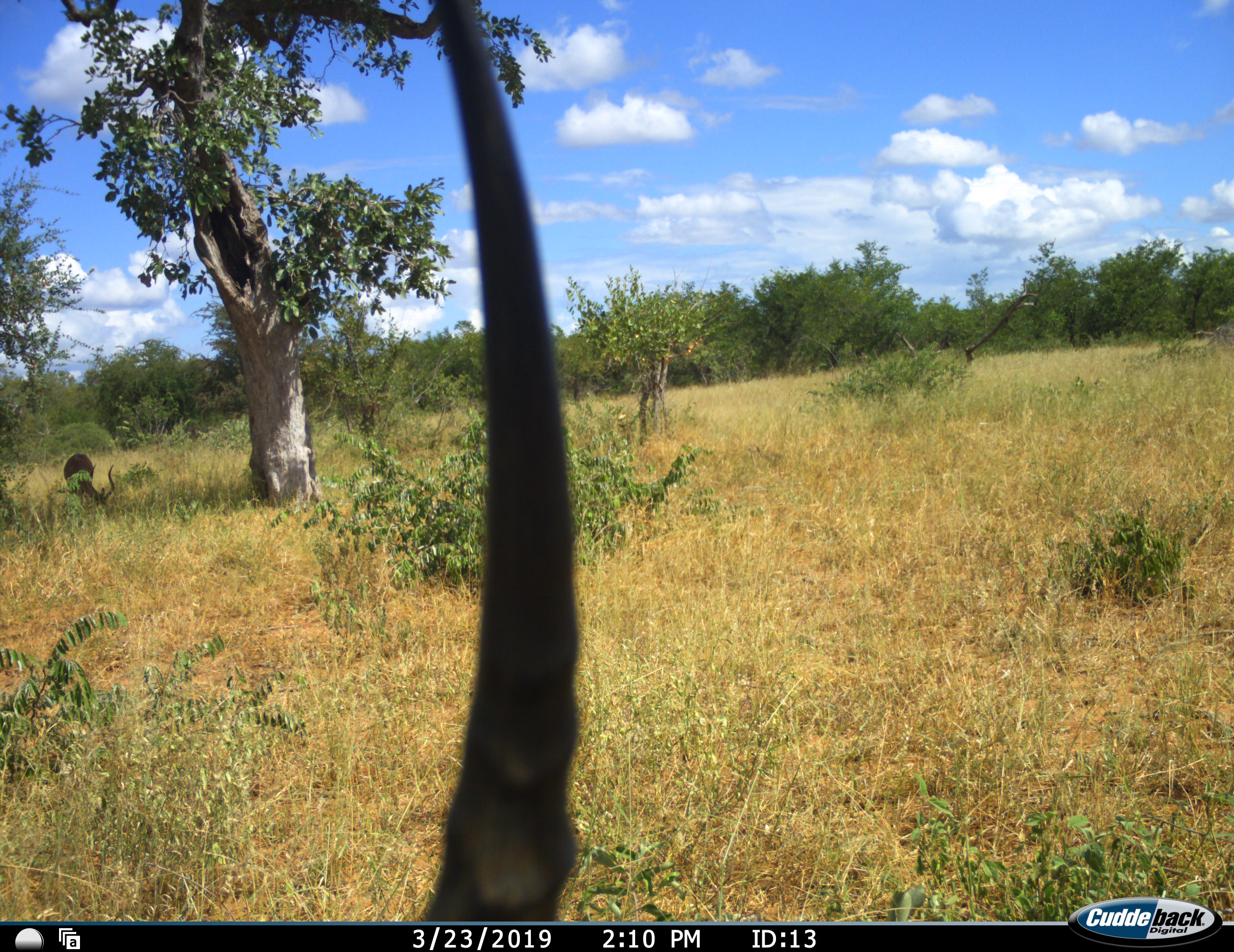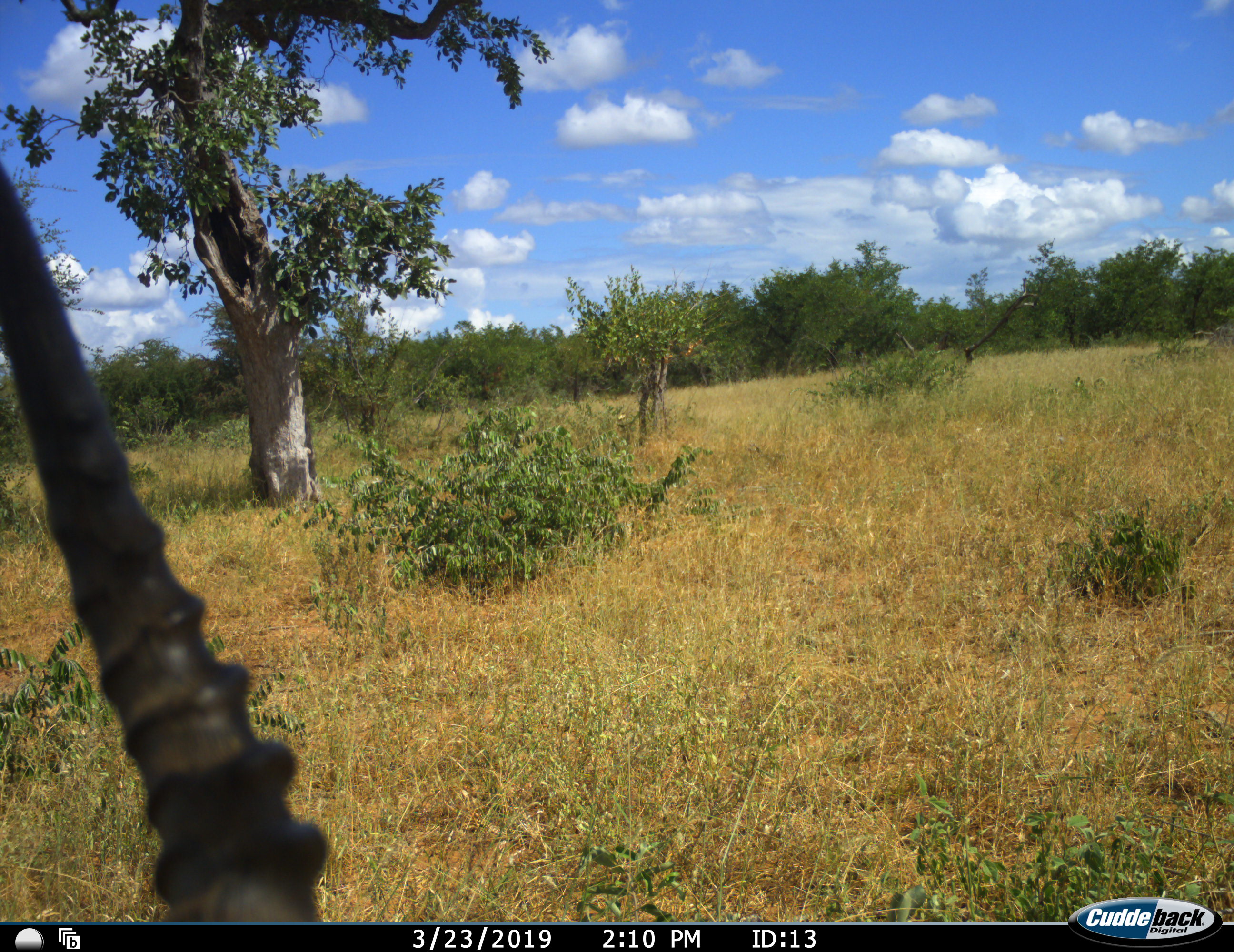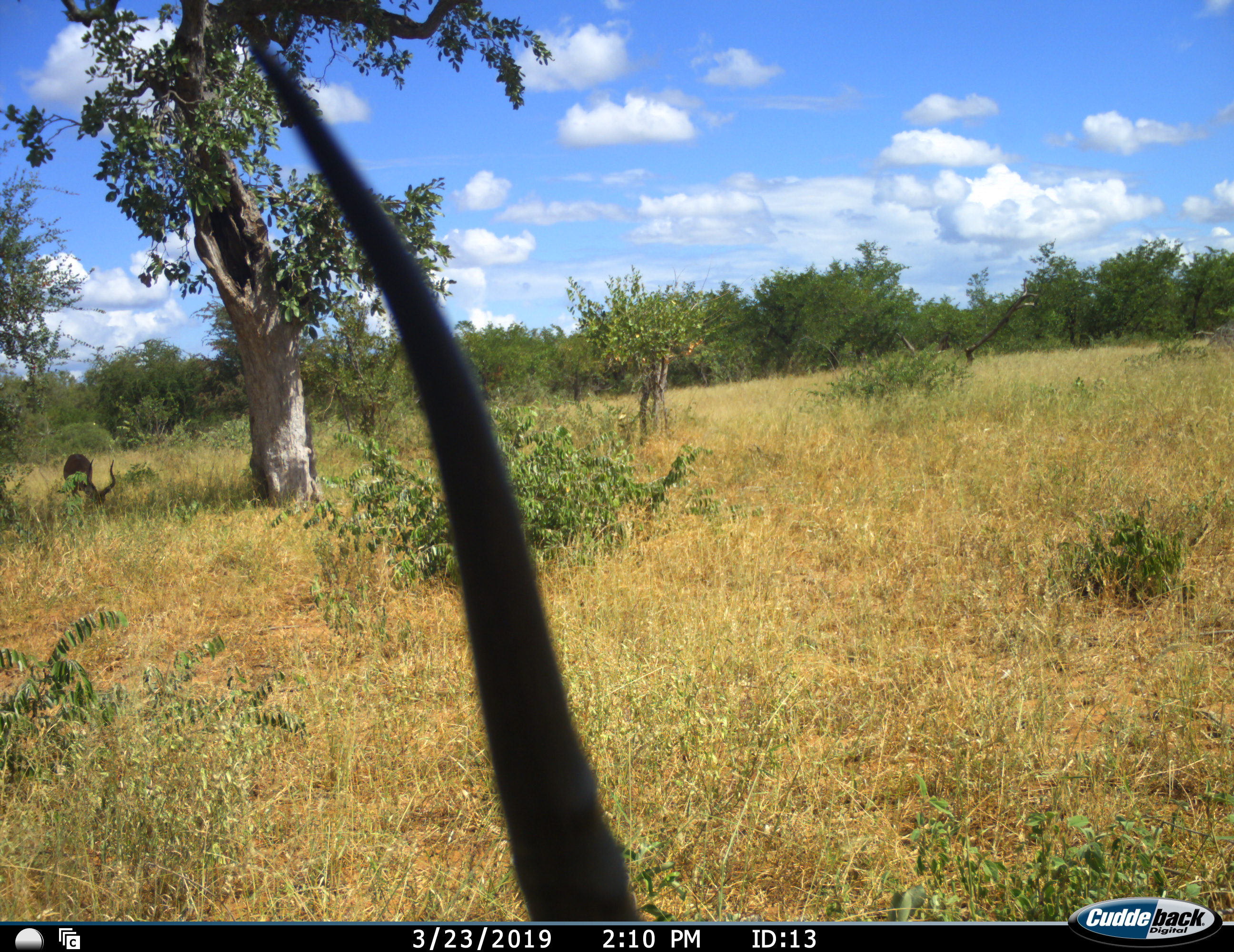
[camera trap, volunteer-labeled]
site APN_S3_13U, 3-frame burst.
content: unidentified animal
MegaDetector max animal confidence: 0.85